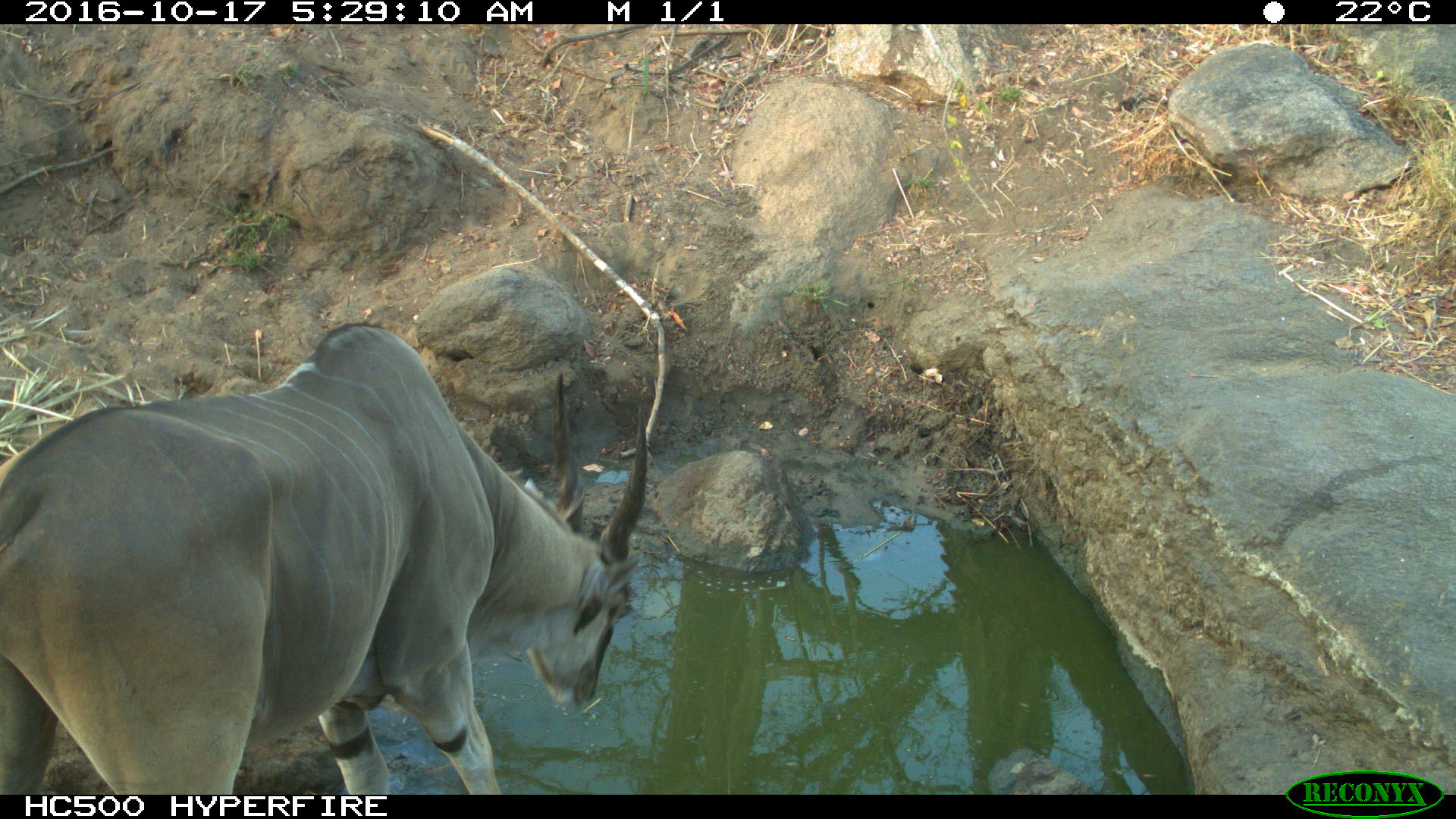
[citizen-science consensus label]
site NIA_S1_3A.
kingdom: Animalia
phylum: Chordata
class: Mammalia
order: Artiodactyla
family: Bovidae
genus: Tragelaphus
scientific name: Tragelaphus oryx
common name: eland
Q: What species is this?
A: Eland (Tragelaphus oryx).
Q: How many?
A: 1.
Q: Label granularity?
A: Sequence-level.